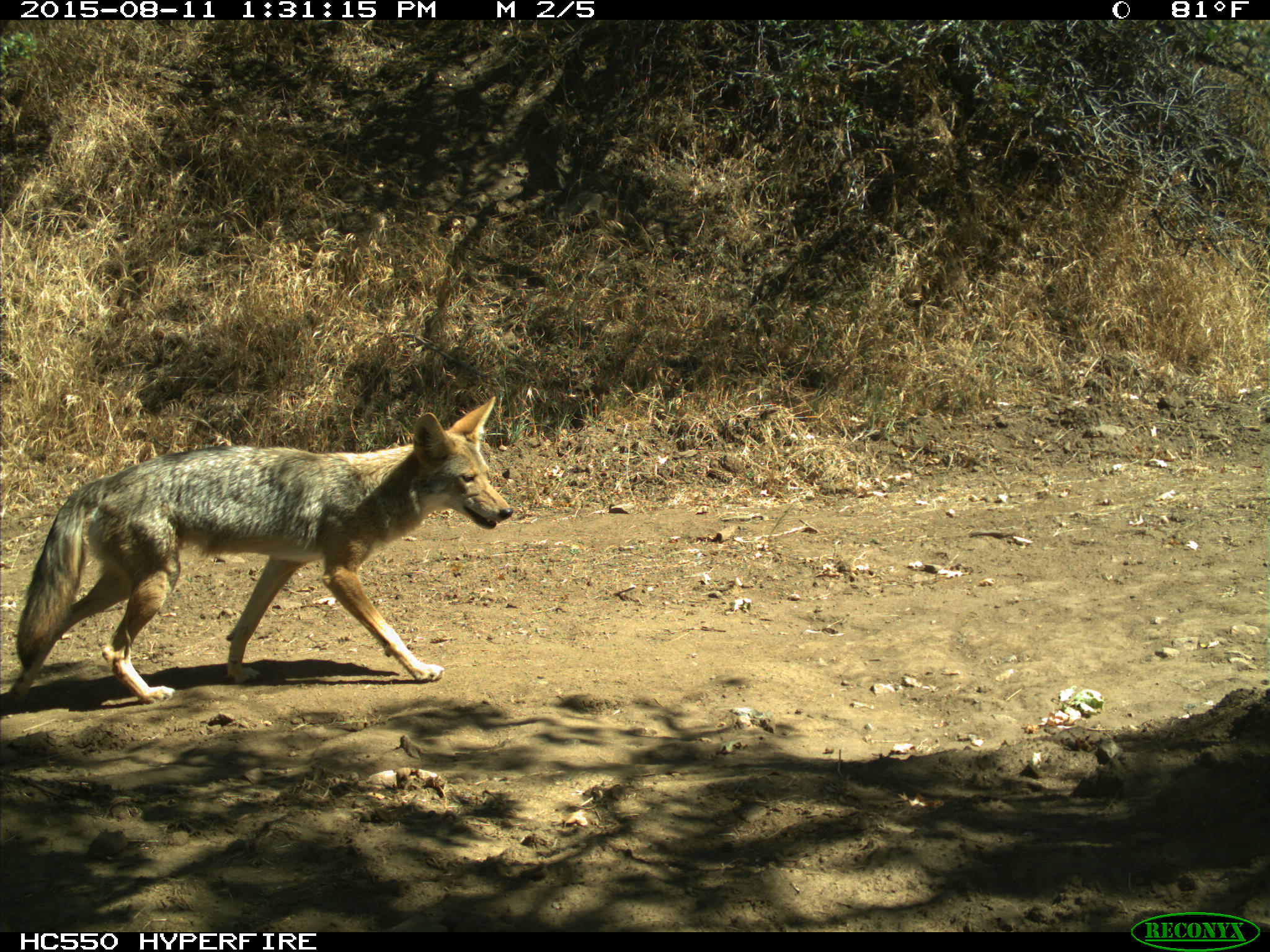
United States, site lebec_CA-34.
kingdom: Animalia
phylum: Chordata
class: Mammalia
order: Carnivora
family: Canidae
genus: Canis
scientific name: Canis latrans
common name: coyote